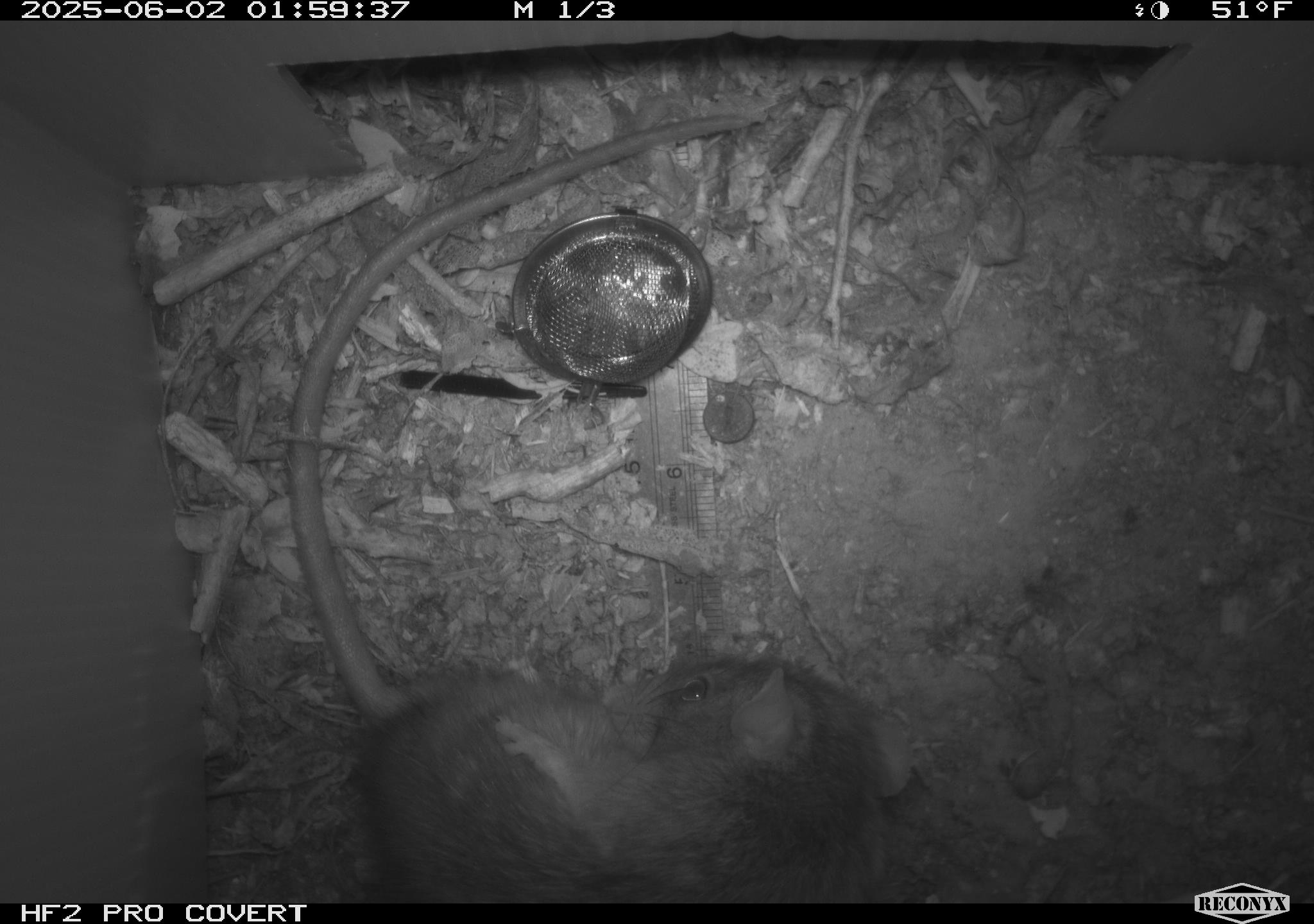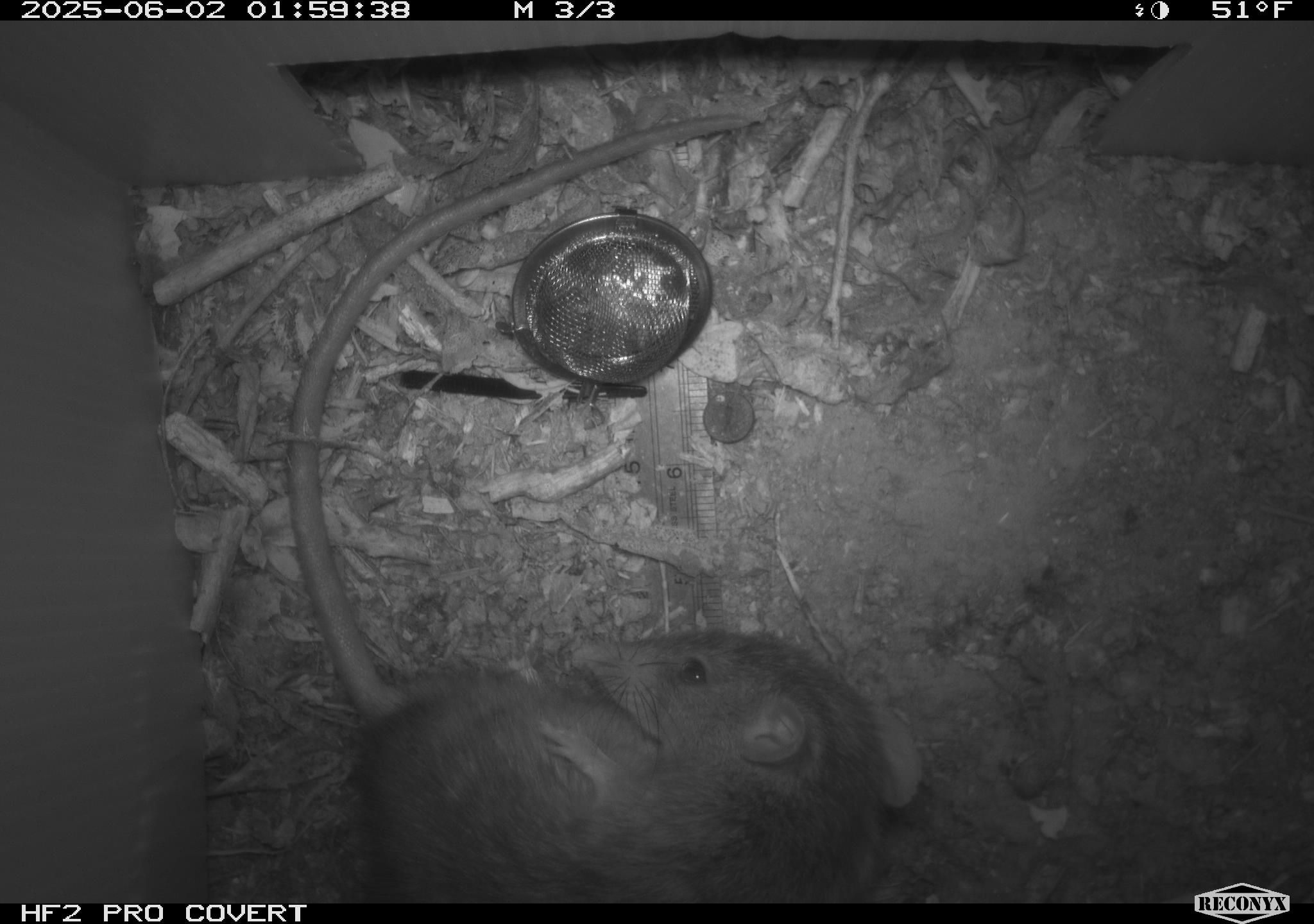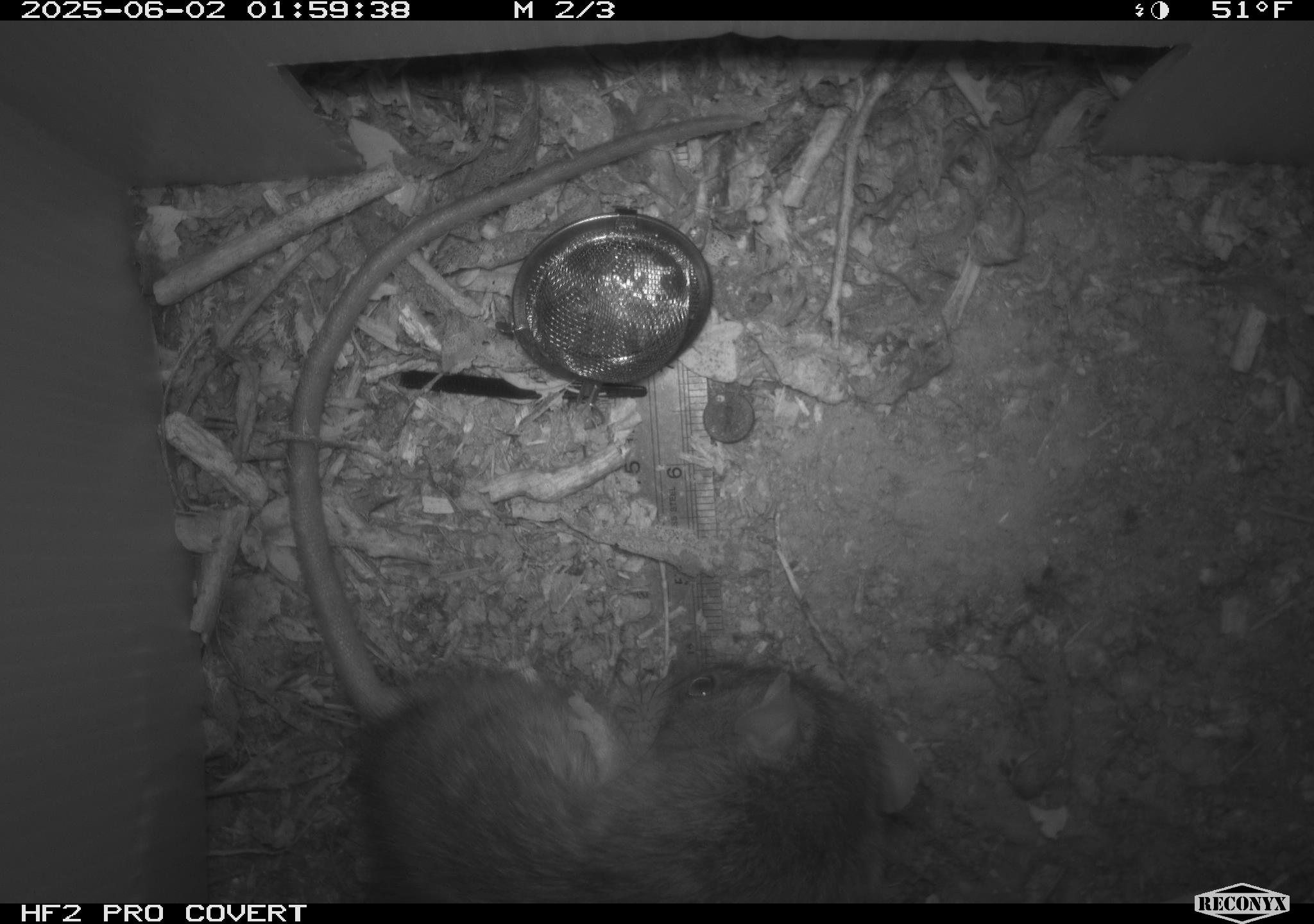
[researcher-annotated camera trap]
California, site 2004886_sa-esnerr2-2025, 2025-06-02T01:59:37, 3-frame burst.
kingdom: Animalia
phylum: Chordata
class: Mammalia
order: Rodentia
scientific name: Rodentia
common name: rodent